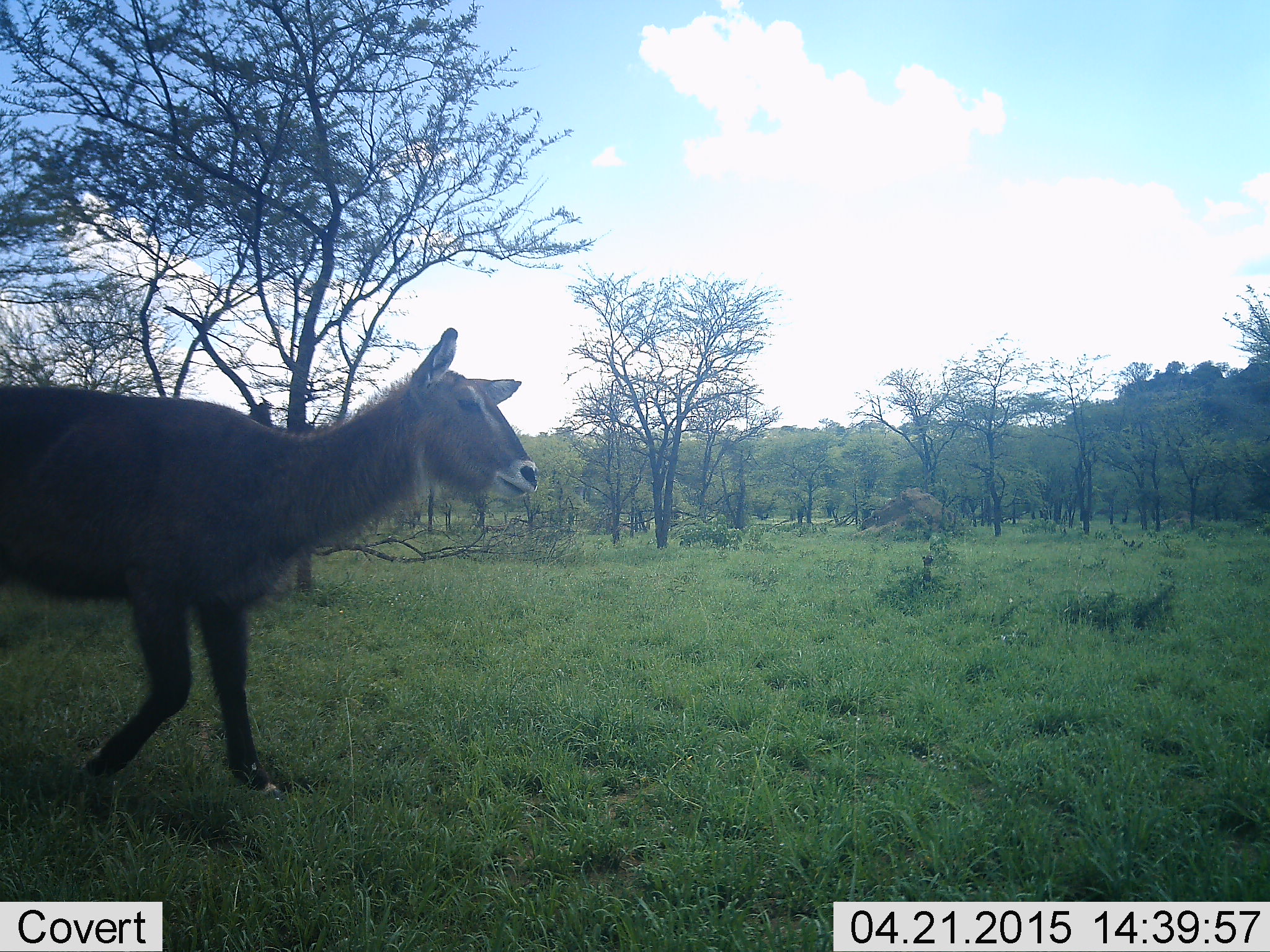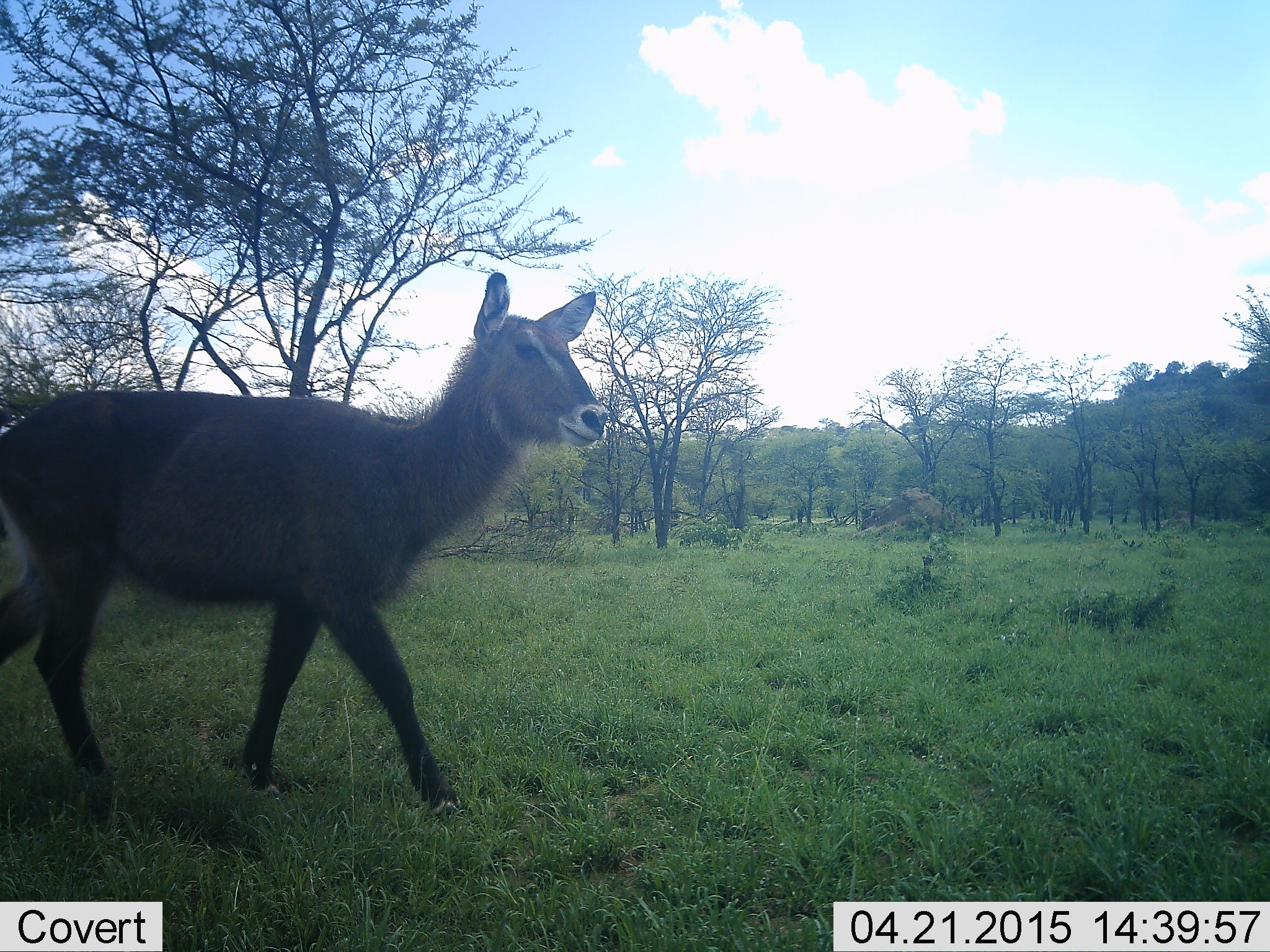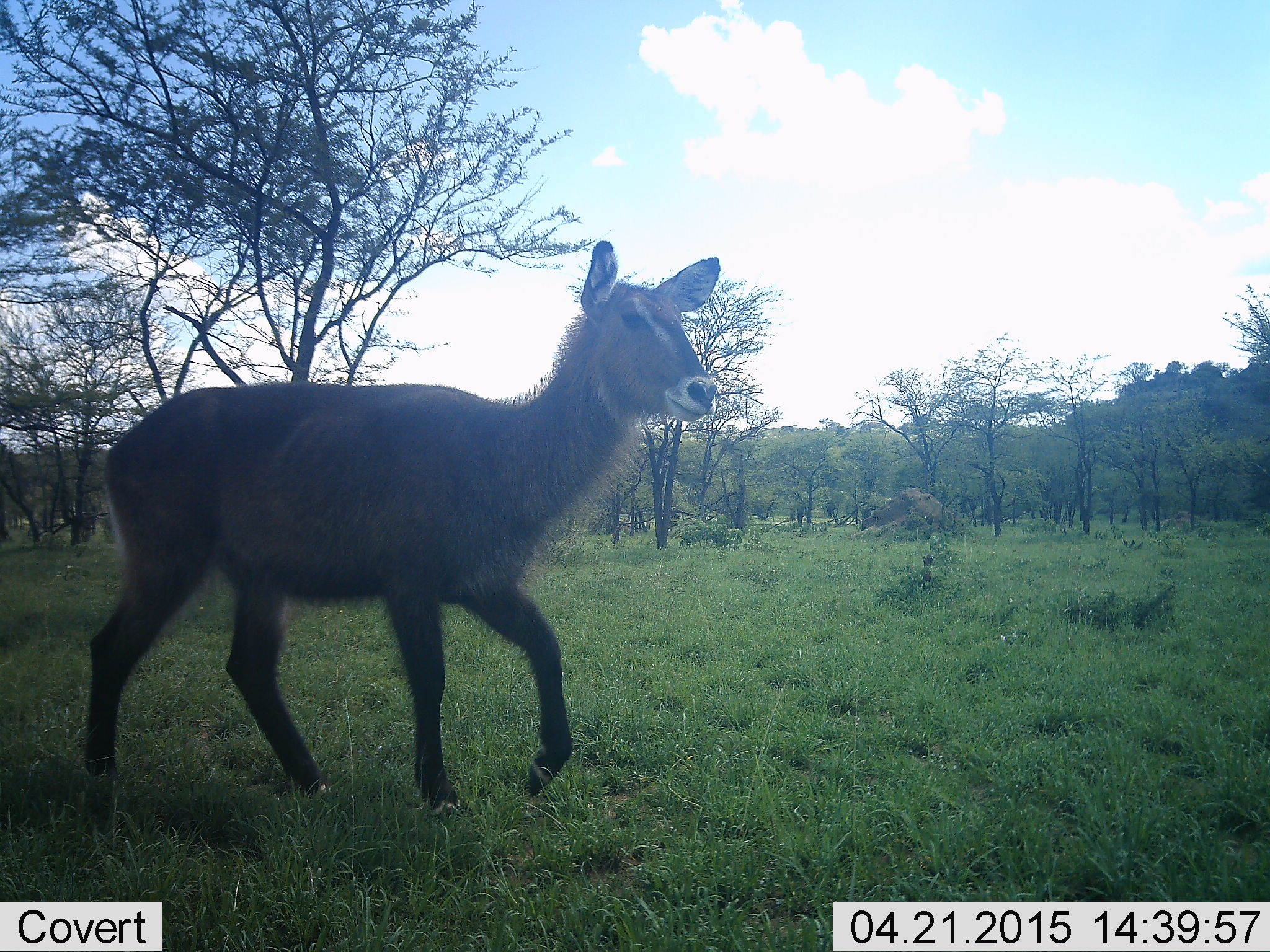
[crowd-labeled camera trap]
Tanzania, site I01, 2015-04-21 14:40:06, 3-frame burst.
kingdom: Animalia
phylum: Chordata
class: Mammalia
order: Artiodactyla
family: Bovidae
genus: Kobus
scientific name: Kobus ellipsiprymnus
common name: waterbuck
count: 1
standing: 10%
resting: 0%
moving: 100%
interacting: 0%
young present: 0%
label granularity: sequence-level